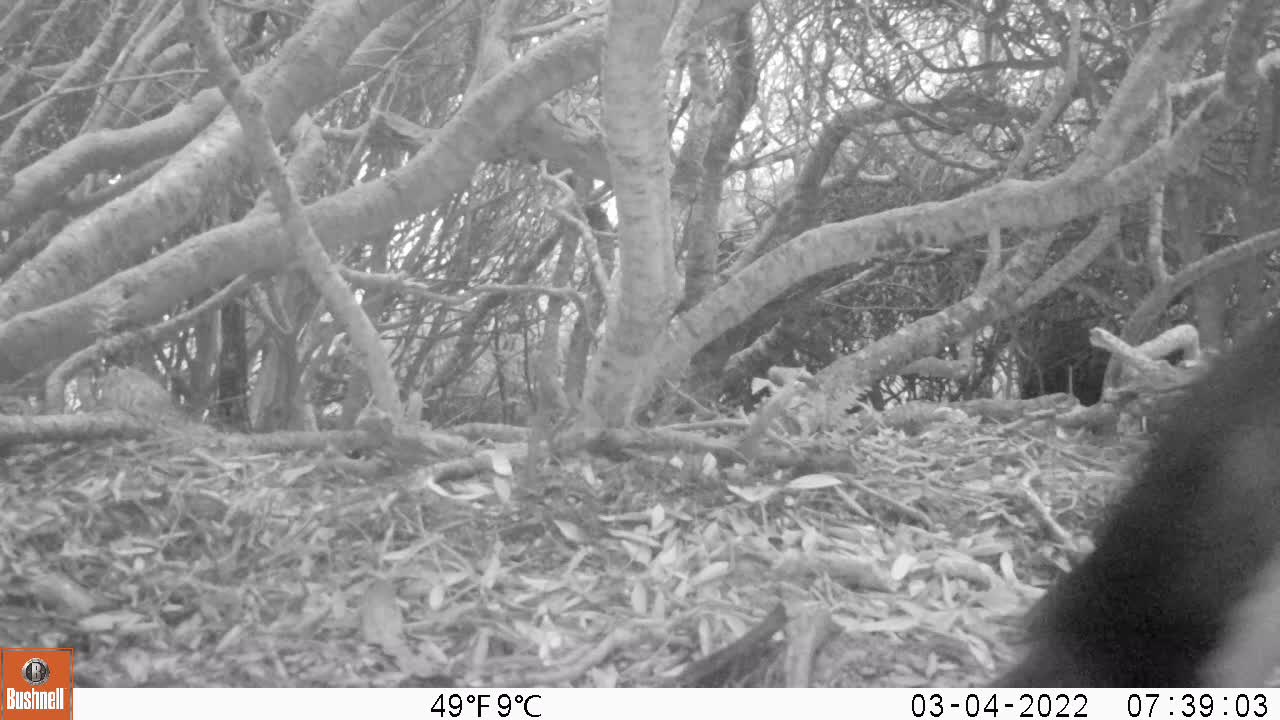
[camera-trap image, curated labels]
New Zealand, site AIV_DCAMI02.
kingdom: Animalia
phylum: Chordata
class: Aves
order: Sphenisciformes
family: Spheniscidae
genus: Megadyptes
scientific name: Megadyptes antipodes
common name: yellow-eyed penguin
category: yellow eyed penguin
Yellow eyed penguin (yellow-eyed penguin) (Megadyptes antipodes).